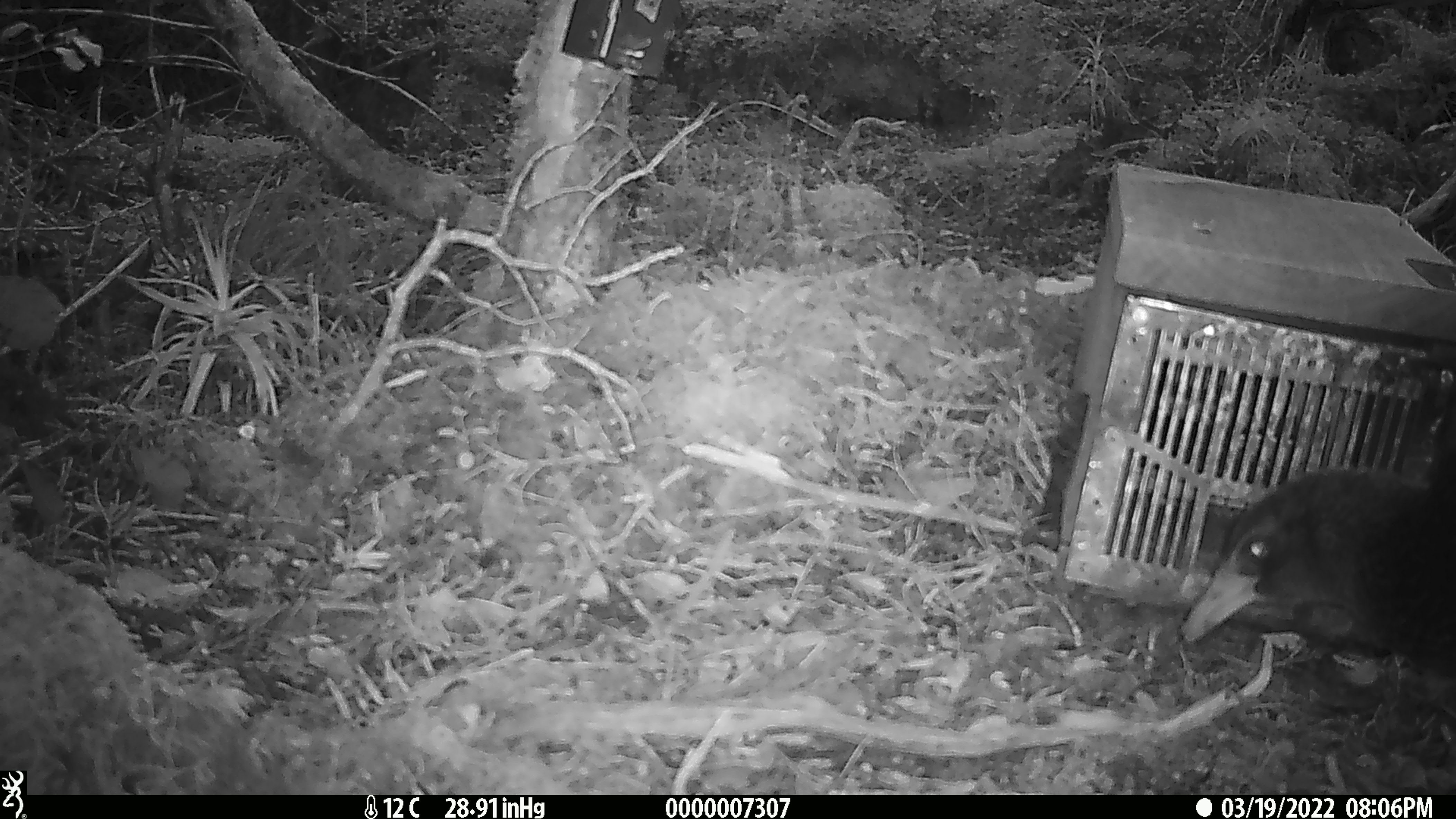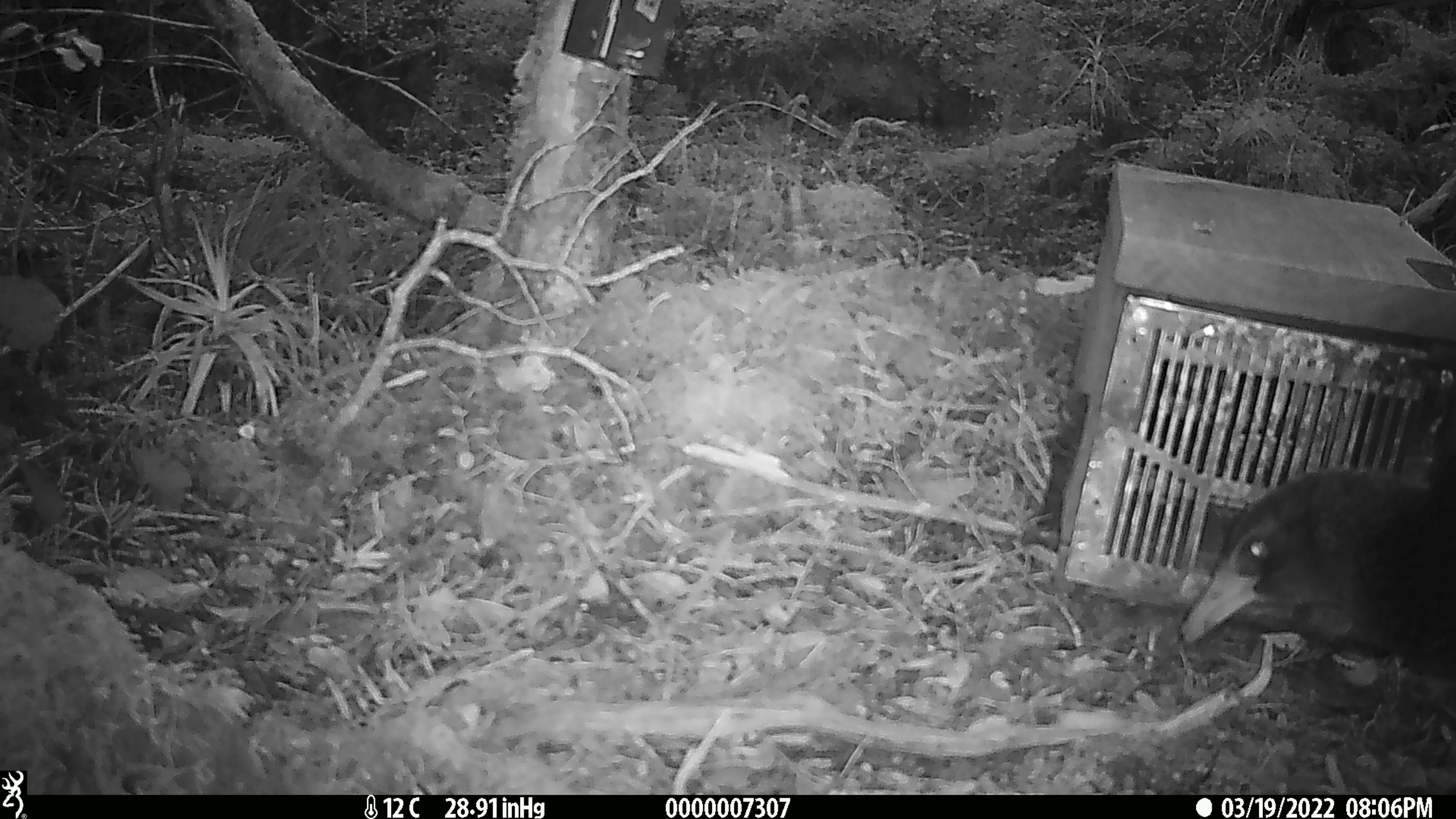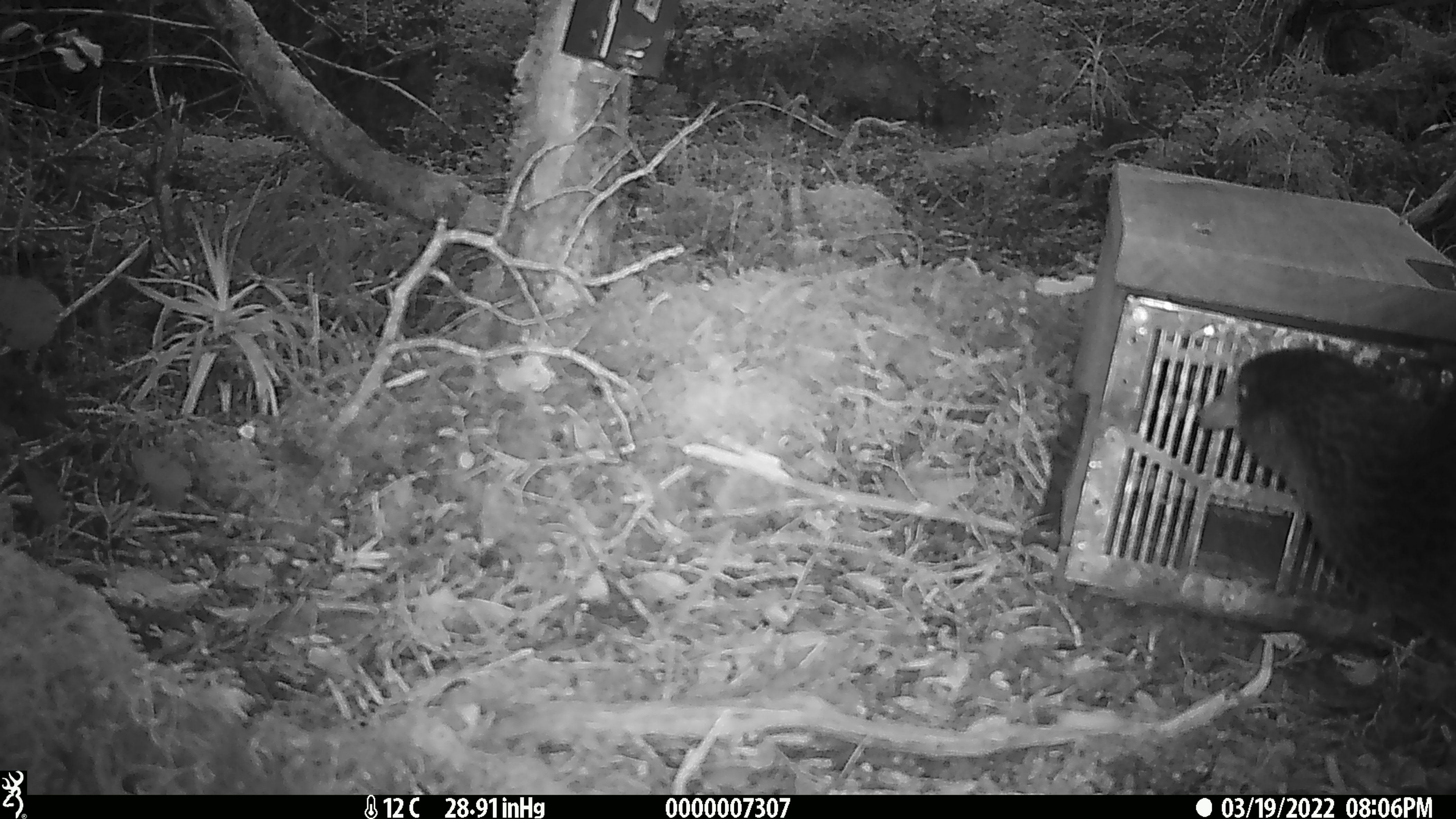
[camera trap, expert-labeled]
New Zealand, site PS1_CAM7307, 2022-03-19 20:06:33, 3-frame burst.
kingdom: Animalia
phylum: Chordata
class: Aves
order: Gruiformes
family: Rallidae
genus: Gallirallus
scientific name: Gallirallus australis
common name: weka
Weka (Gallirallus australis).